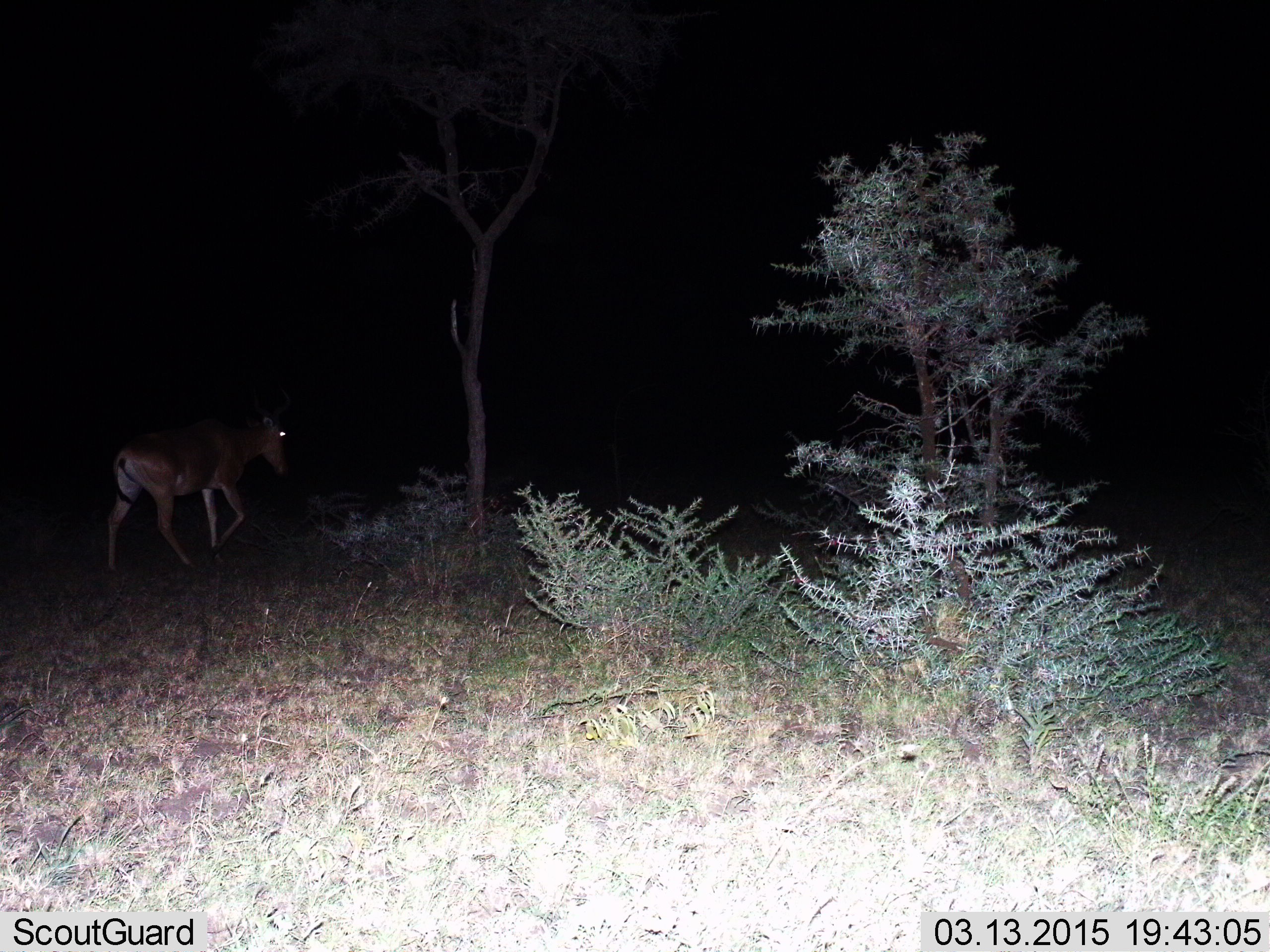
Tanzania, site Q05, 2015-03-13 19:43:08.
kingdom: Animalia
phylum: Chordata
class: Mammalia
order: Artiodactyla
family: Bovidae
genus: Alcelaphus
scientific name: Alcelaphus buselaphus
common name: hartebeest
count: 1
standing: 0%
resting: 0%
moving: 100%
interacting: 0%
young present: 0%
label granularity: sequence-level